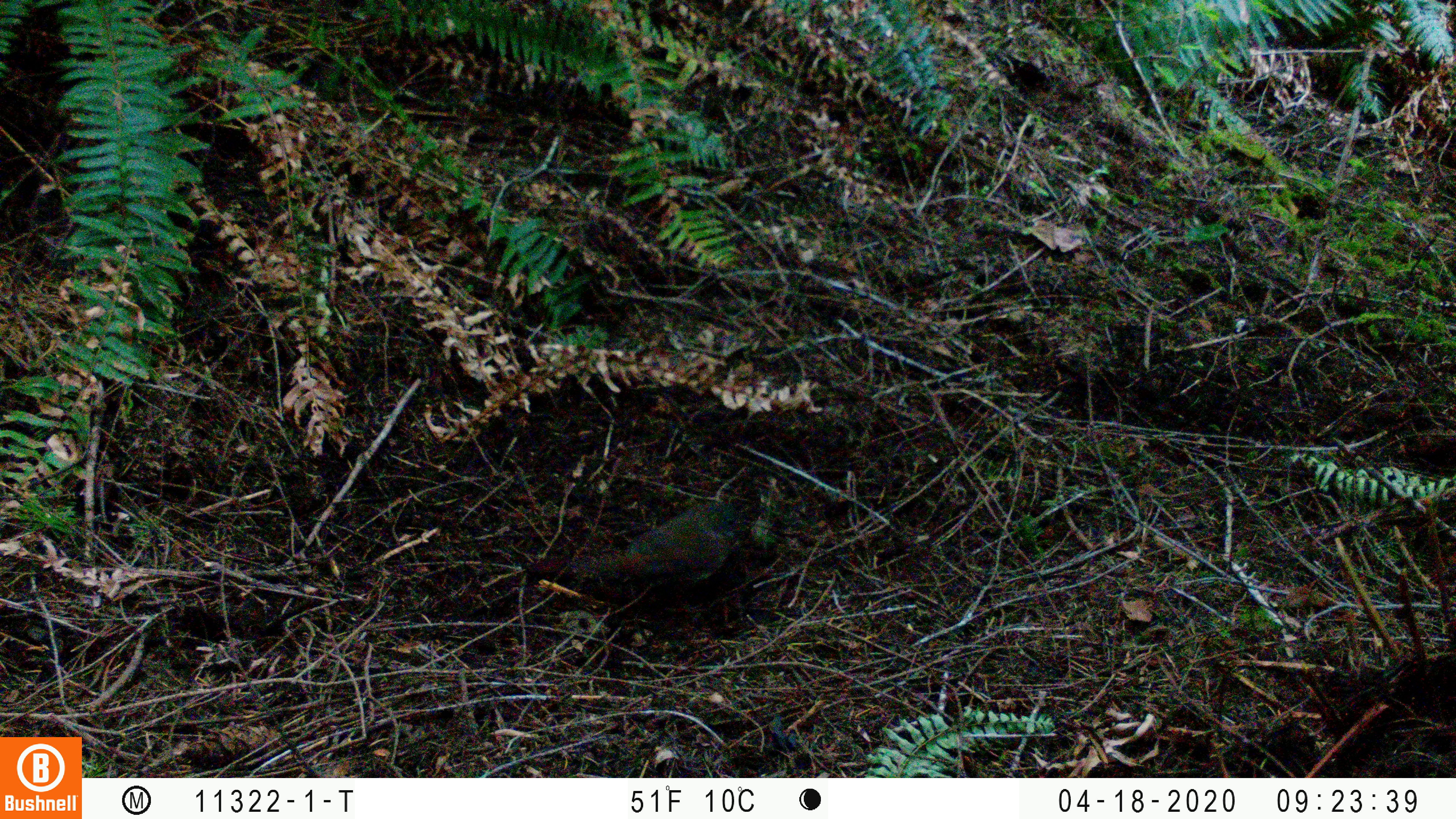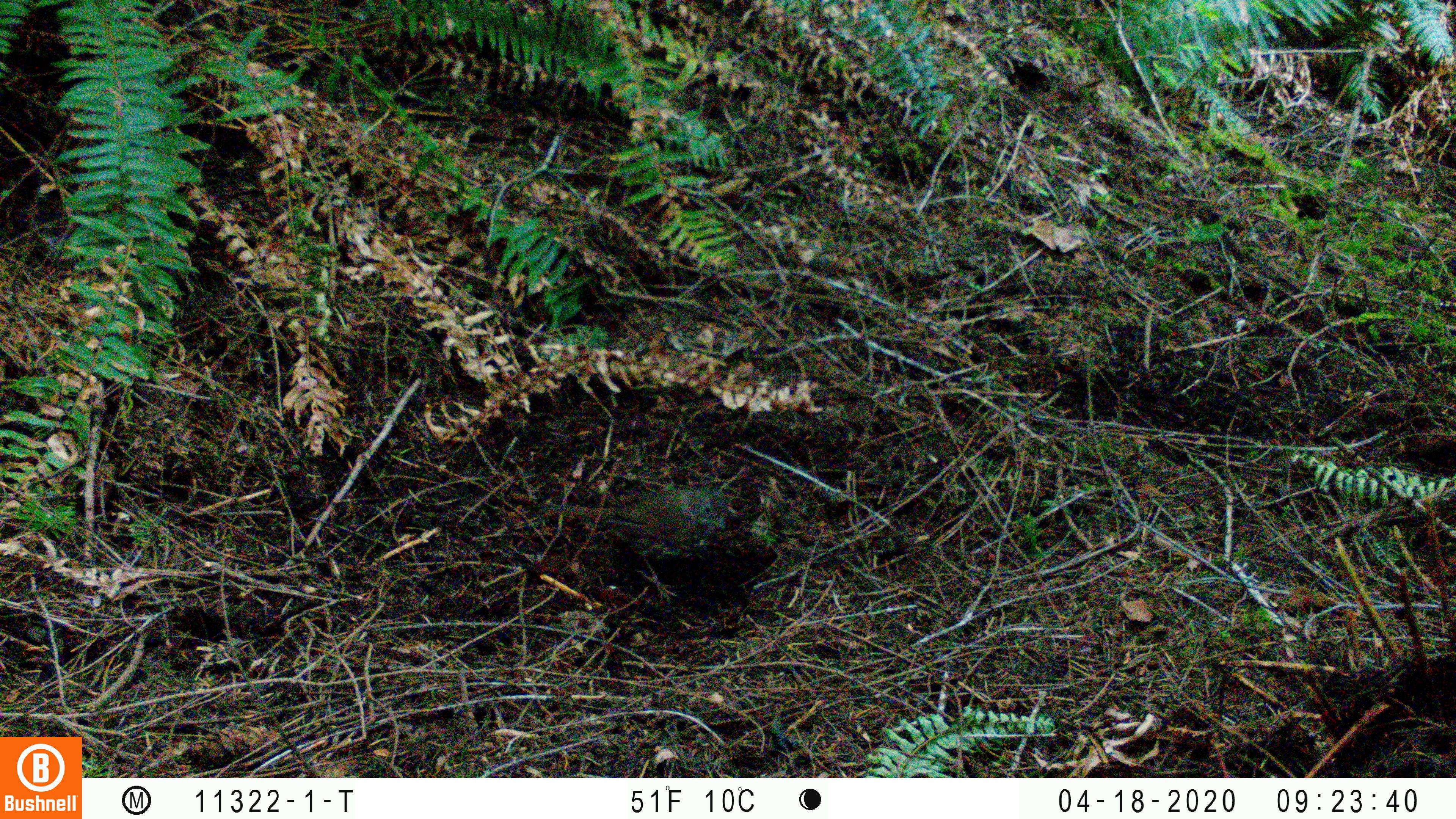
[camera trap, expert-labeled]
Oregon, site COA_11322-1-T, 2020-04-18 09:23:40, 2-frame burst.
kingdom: Animalia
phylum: Chordata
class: Aves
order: Passeriformes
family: Turdidae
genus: Catharus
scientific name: Catharus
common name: brown thrushes and nightingale-thrushes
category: catharus species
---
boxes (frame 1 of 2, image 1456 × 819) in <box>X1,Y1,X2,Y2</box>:
catharus species: <box>568,496,748,587</box>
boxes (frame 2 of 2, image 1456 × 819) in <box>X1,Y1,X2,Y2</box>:
catharus species: <box>531,480,735,607</box>